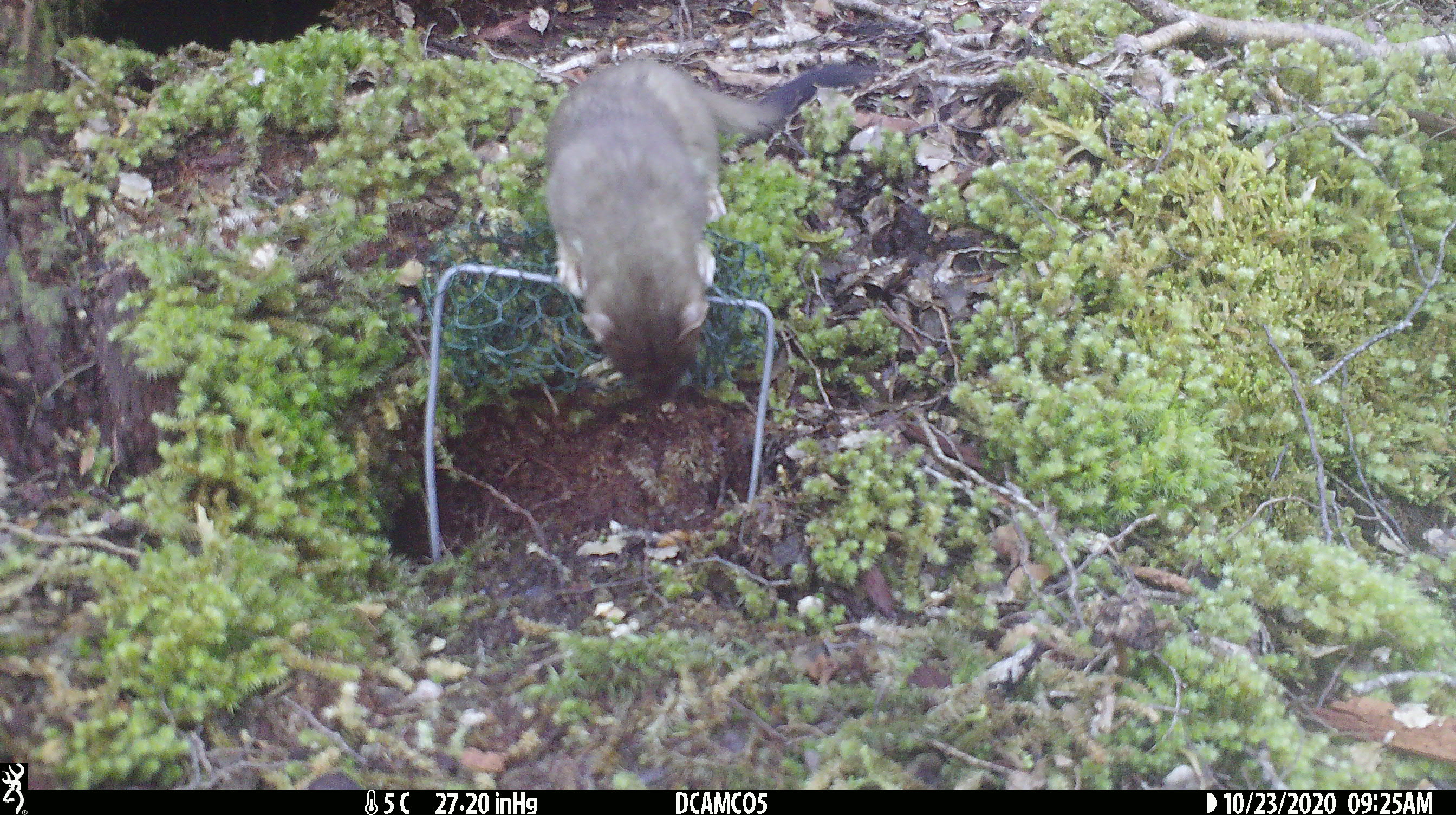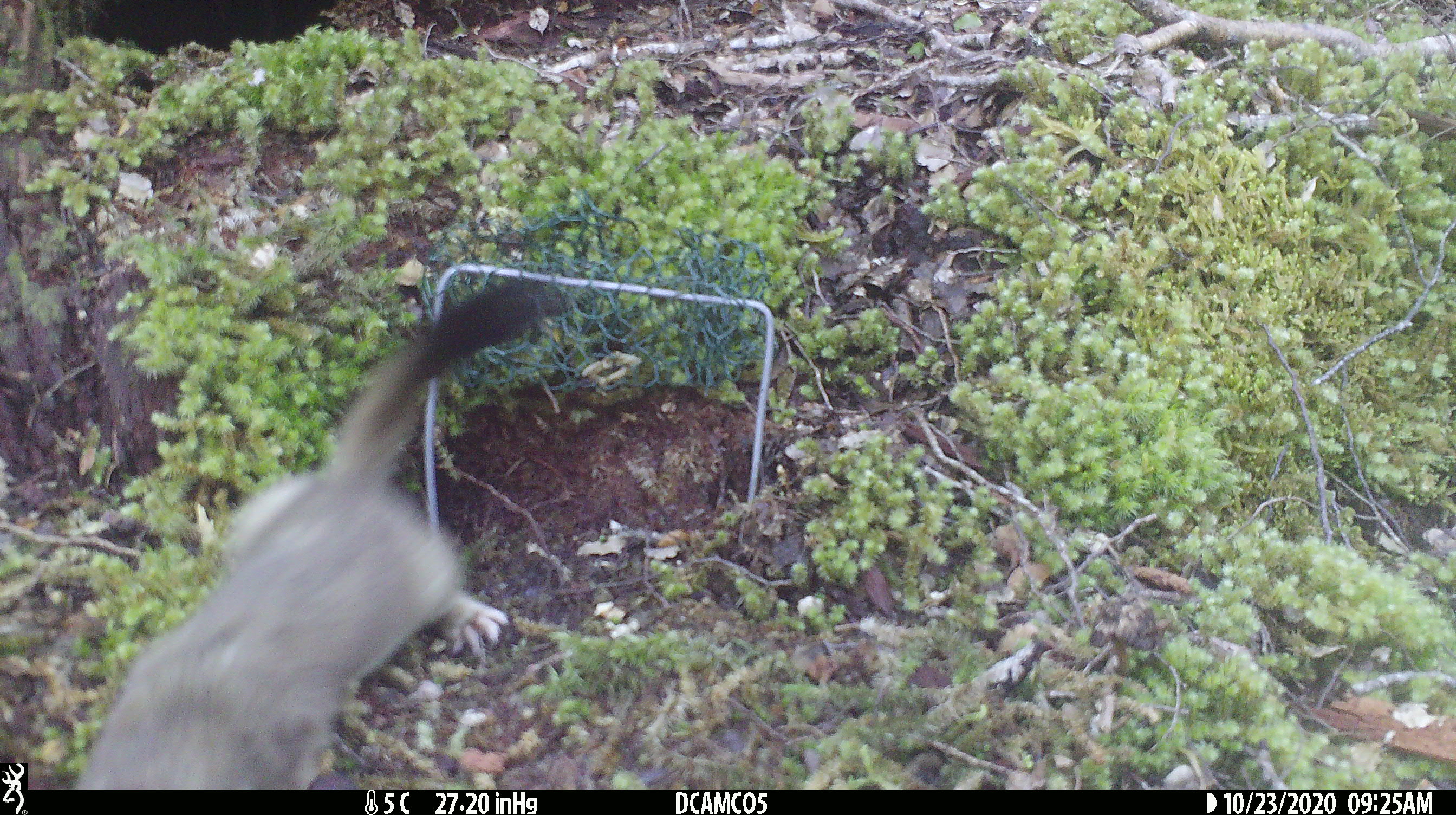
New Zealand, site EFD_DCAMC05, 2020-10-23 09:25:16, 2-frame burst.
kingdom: Animalia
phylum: Chordata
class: Mammalia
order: Carnivora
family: Mustelidae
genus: Mustela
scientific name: Mustela erminea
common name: stoat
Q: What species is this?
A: Stoat (Mustela erminea).